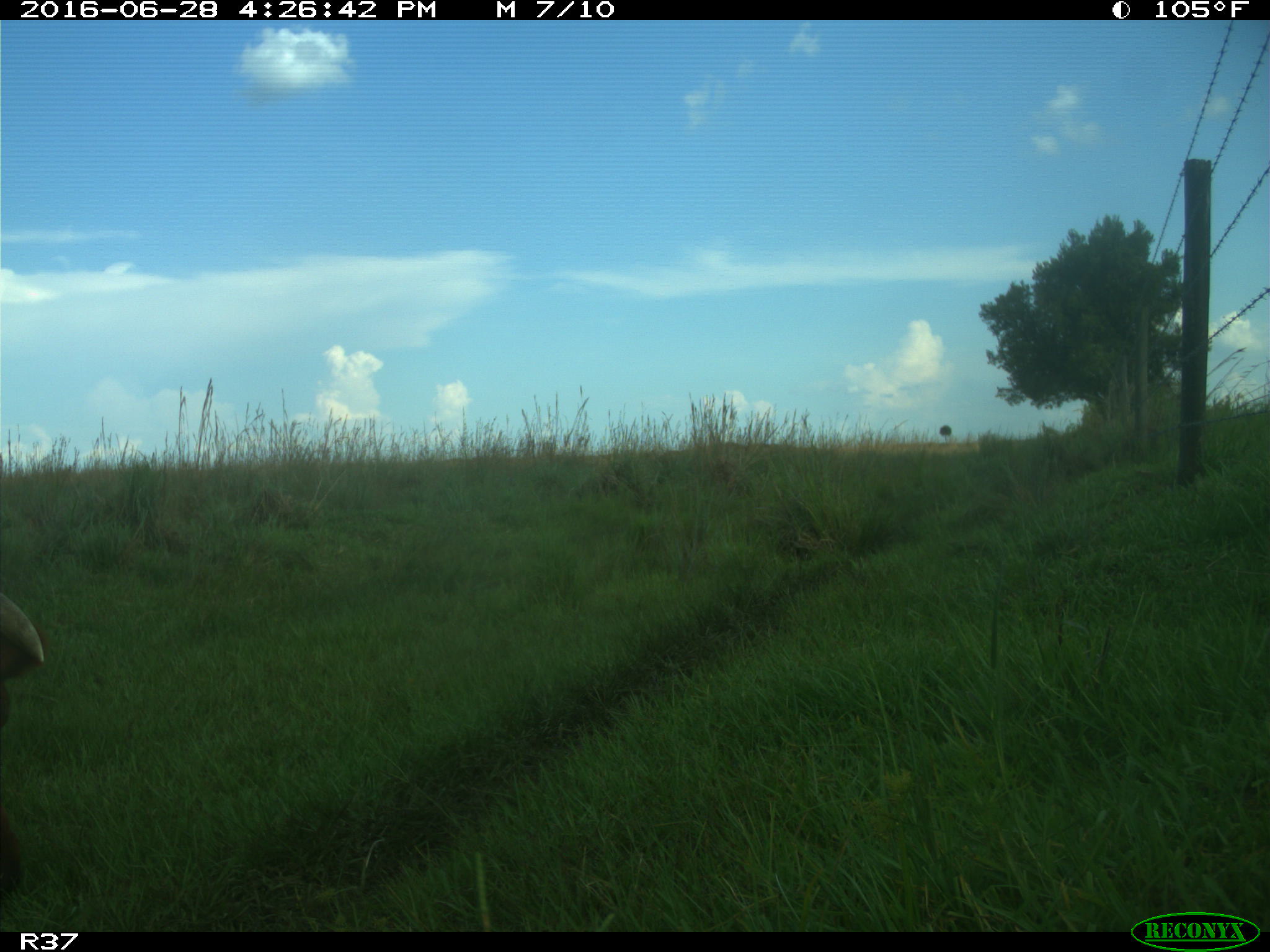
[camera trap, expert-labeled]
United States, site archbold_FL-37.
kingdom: Animalia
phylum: Chordata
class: Mammalia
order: Artiodactyla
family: Bovidae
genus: Bos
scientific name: Bos taurus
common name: domestic cow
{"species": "Bos taurus (domestic cow)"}